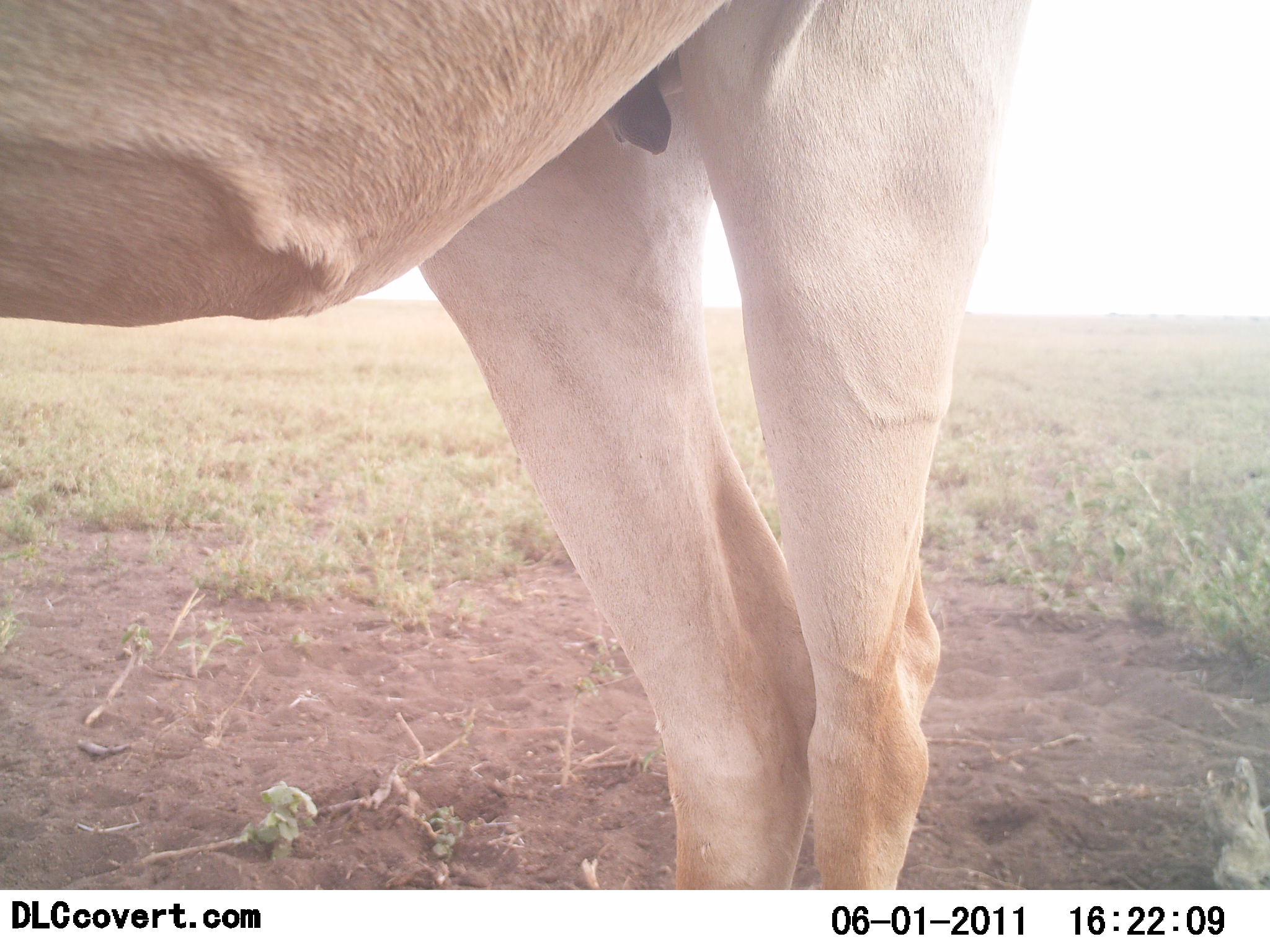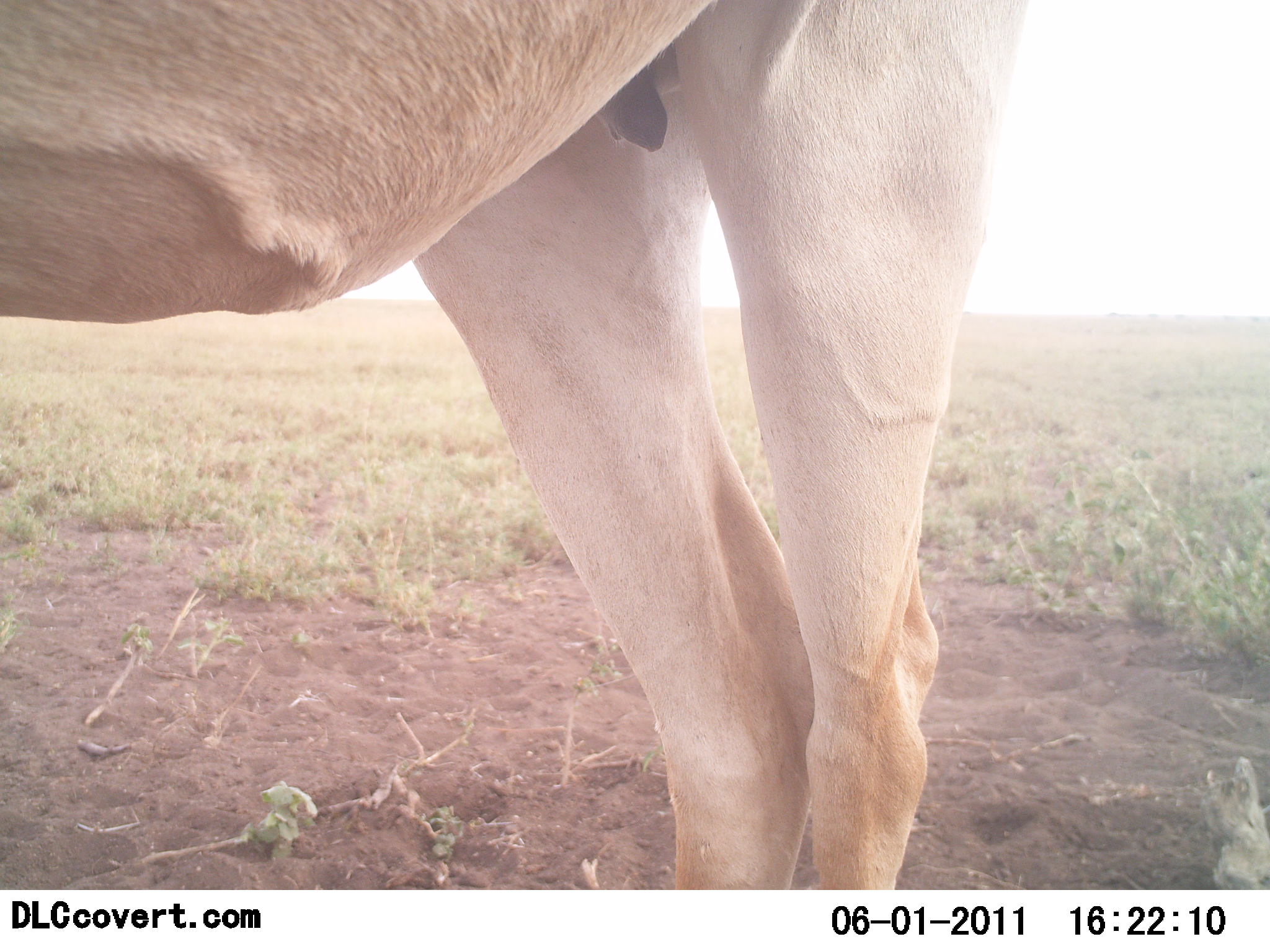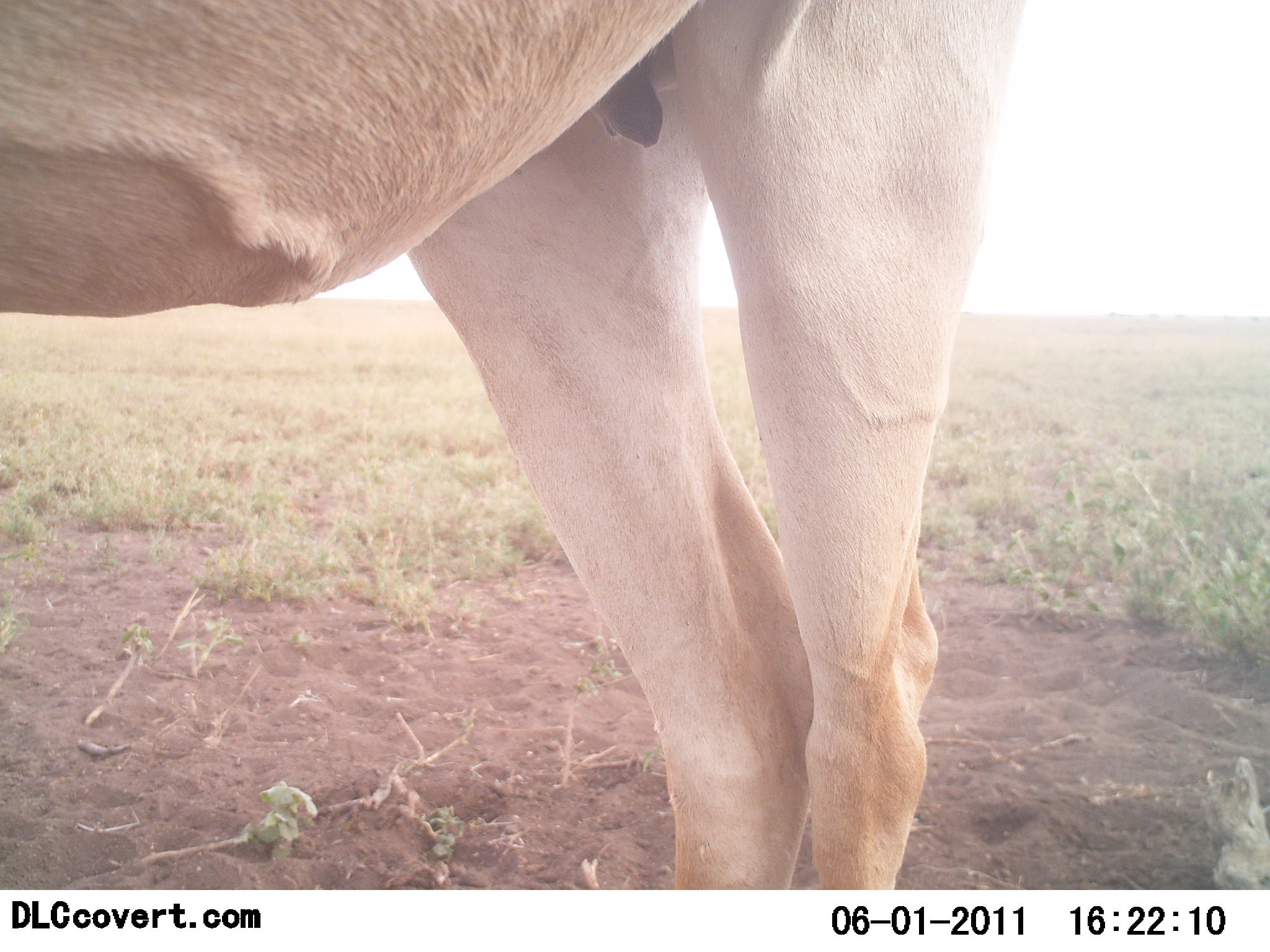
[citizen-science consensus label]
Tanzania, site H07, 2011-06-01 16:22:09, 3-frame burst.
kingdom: Animalia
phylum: Chordata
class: Mammalia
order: Artiodactyla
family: Bovidae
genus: Alcelaphus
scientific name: Alcelaphus buselaphus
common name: hartebeest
Hartebeest (Alcelaphus buselaphus), count 1. Behavior (volunteer vote fractions): standing 100%, resting 0%, moving 0%, interacting 0%. Young present (vote fraction): 0%. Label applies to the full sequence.